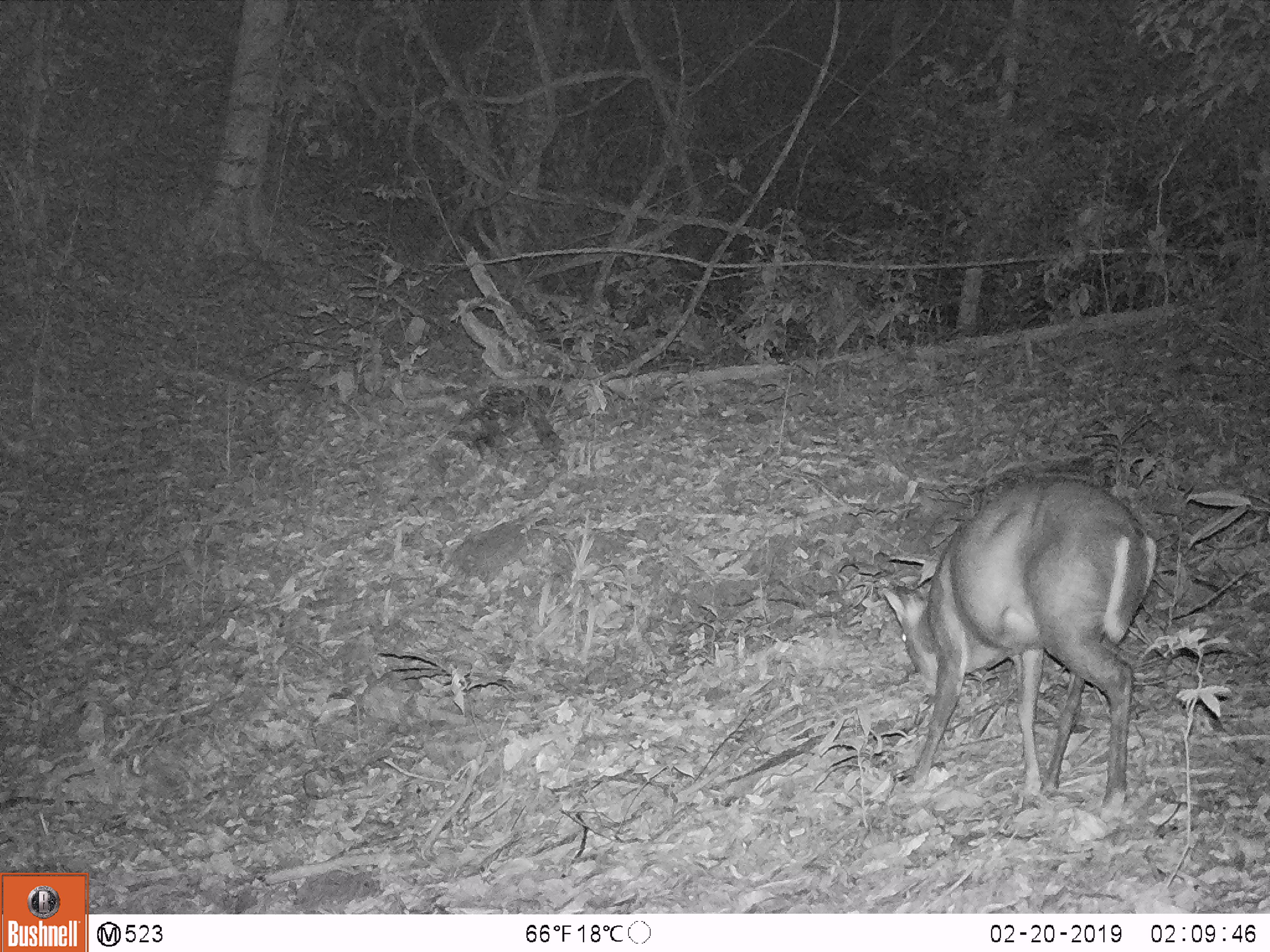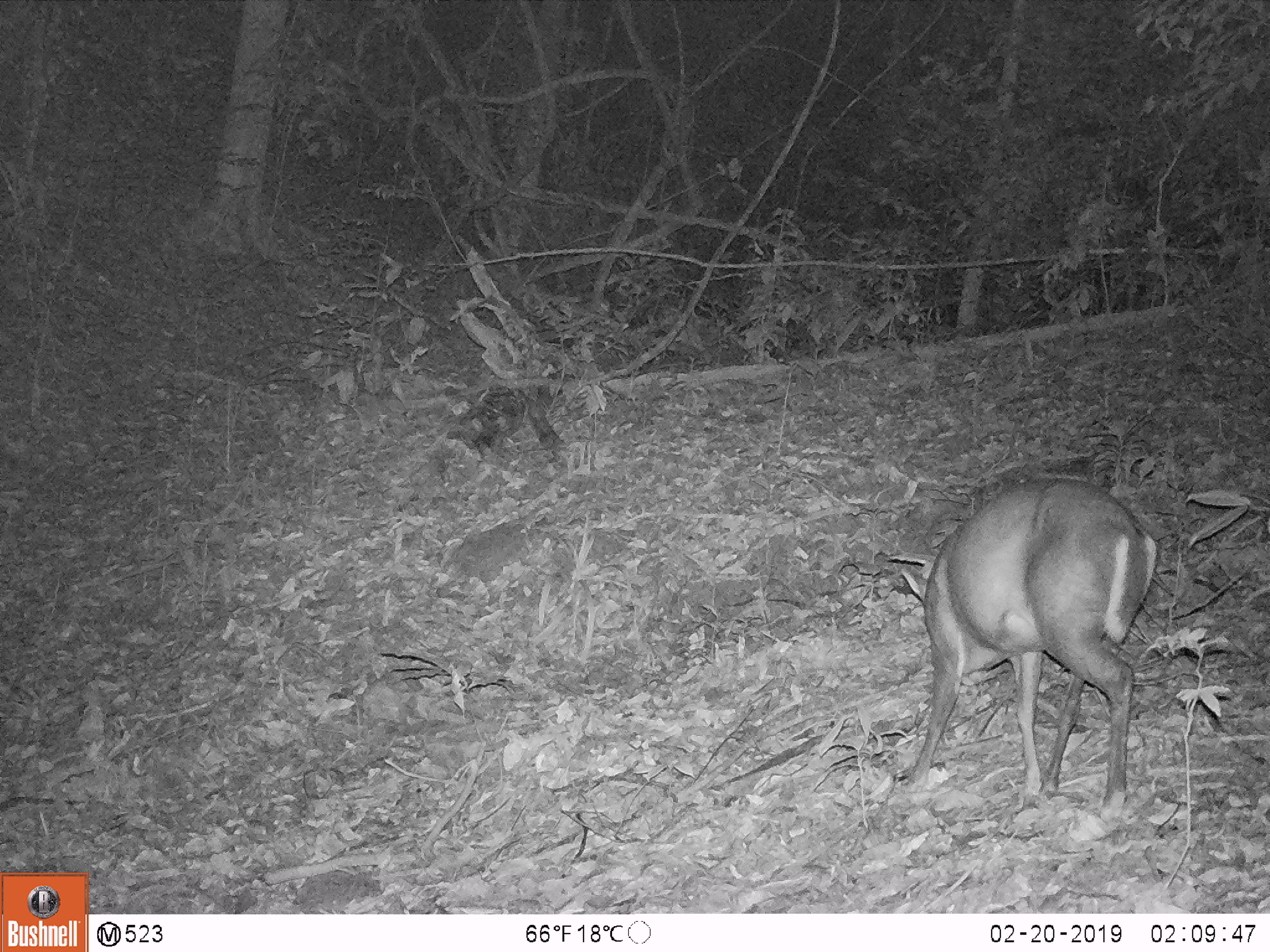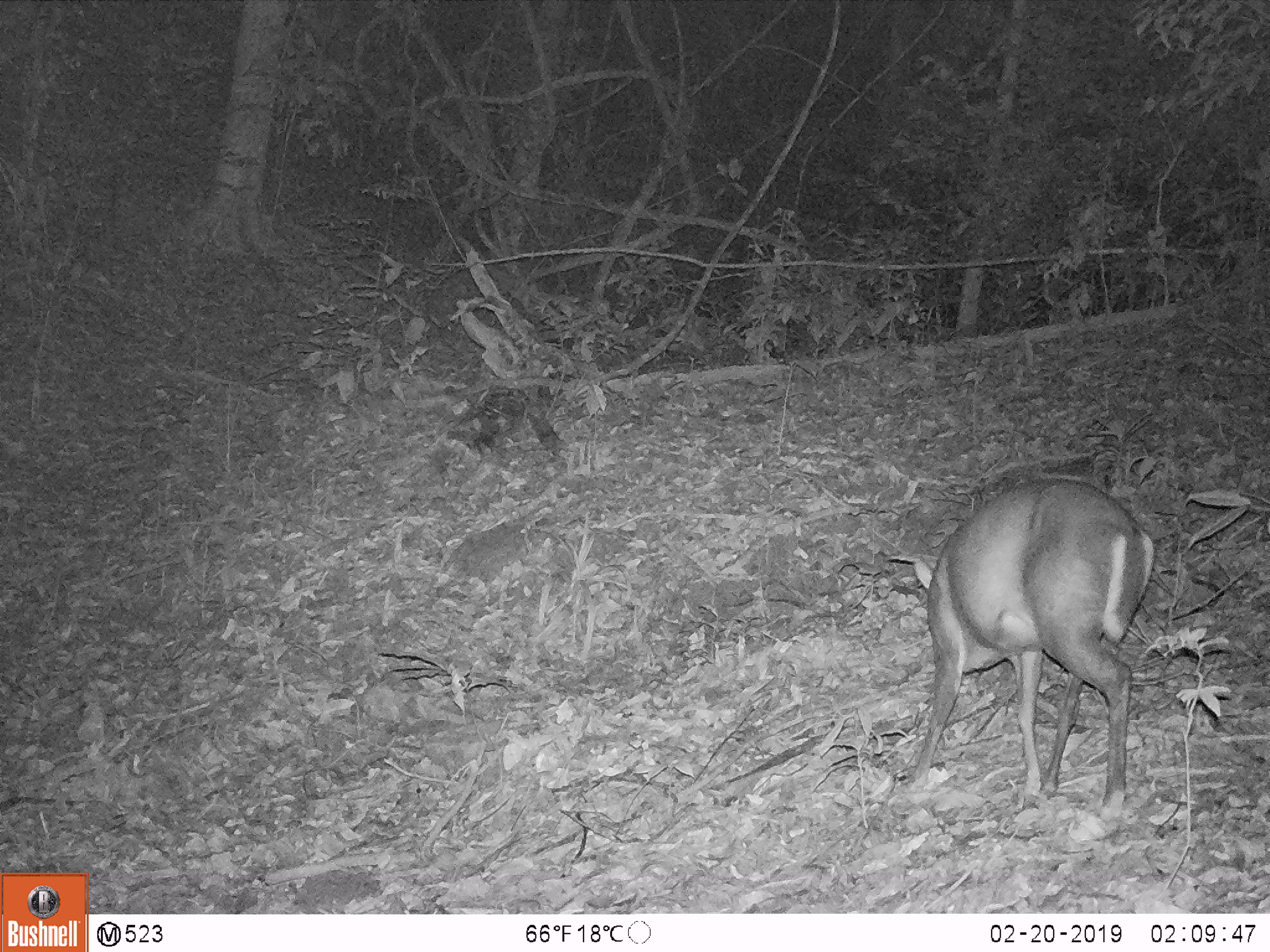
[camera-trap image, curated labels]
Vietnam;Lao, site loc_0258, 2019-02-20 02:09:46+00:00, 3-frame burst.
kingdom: Animalia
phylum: Chordata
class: Mammalia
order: Artiodactyla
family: Cervidae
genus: Muntiacus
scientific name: Muntiacus rooseveltorum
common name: roosevelt's muntjac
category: roosevelts muntjac group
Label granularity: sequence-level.